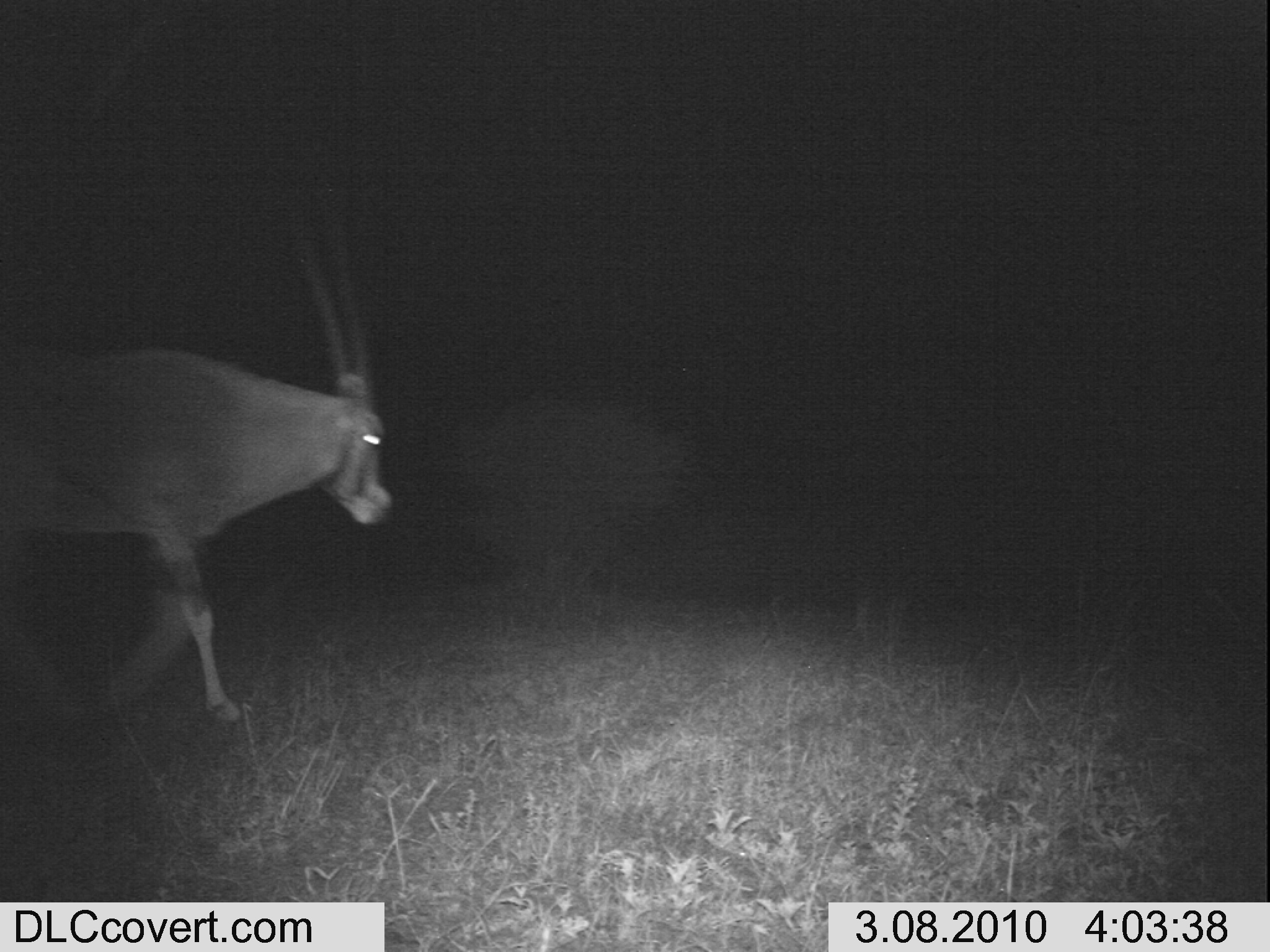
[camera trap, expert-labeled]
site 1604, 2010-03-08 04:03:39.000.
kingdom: Animalia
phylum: Chordata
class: Mammalia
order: Artiodactyla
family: Bovidae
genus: Oryx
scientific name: Oryx beisa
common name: east african oryx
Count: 1.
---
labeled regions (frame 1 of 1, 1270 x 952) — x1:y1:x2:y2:
oryx beisa: 0:205:394:718